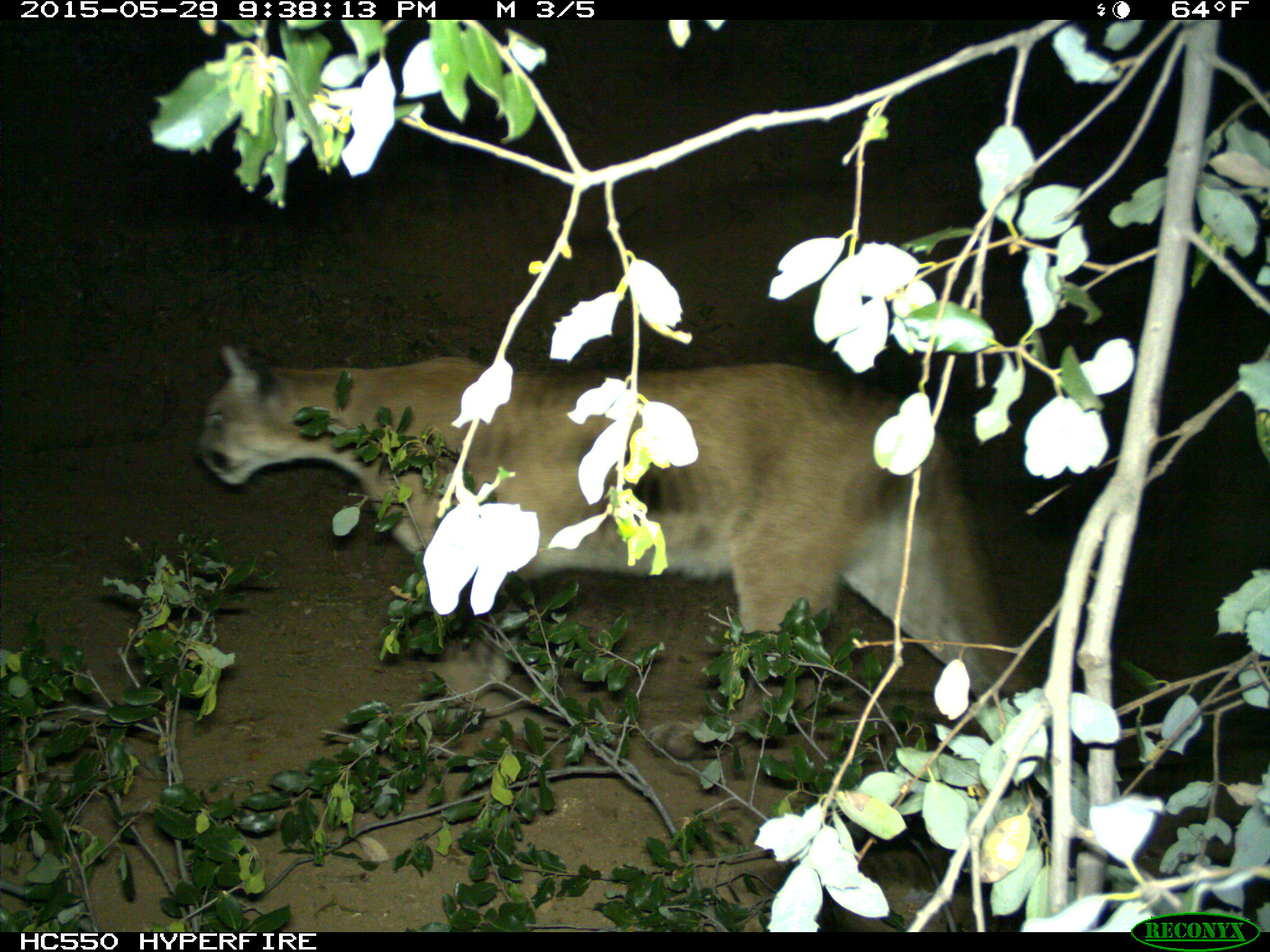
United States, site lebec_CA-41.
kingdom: Animalia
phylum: Chordata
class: Mammalia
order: Carnivora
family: Felidae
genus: Puma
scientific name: Puma concolor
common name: mountain lion